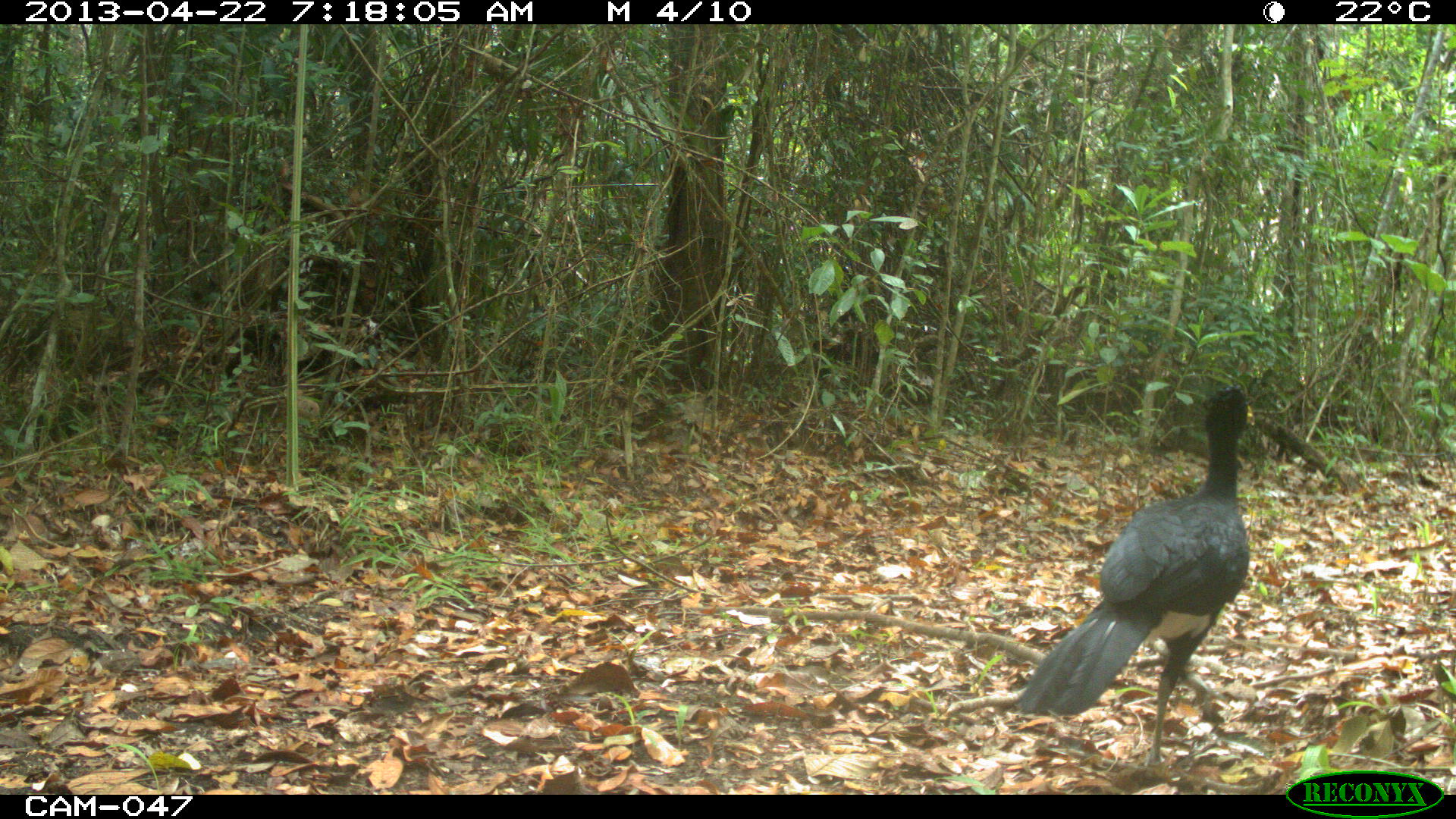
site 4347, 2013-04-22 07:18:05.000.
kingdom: Animalia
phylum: Chordata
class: Aves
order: Galliformes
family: Cracidae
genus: Crax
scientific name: Crax rubra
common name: great curassow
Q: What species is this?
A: Crax rubra (great curassow).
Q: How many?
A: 1.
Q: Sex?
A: Male.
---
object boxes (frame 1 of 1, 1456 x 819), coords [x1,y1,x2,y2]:
crax rubra: [1015,386,1256,773]